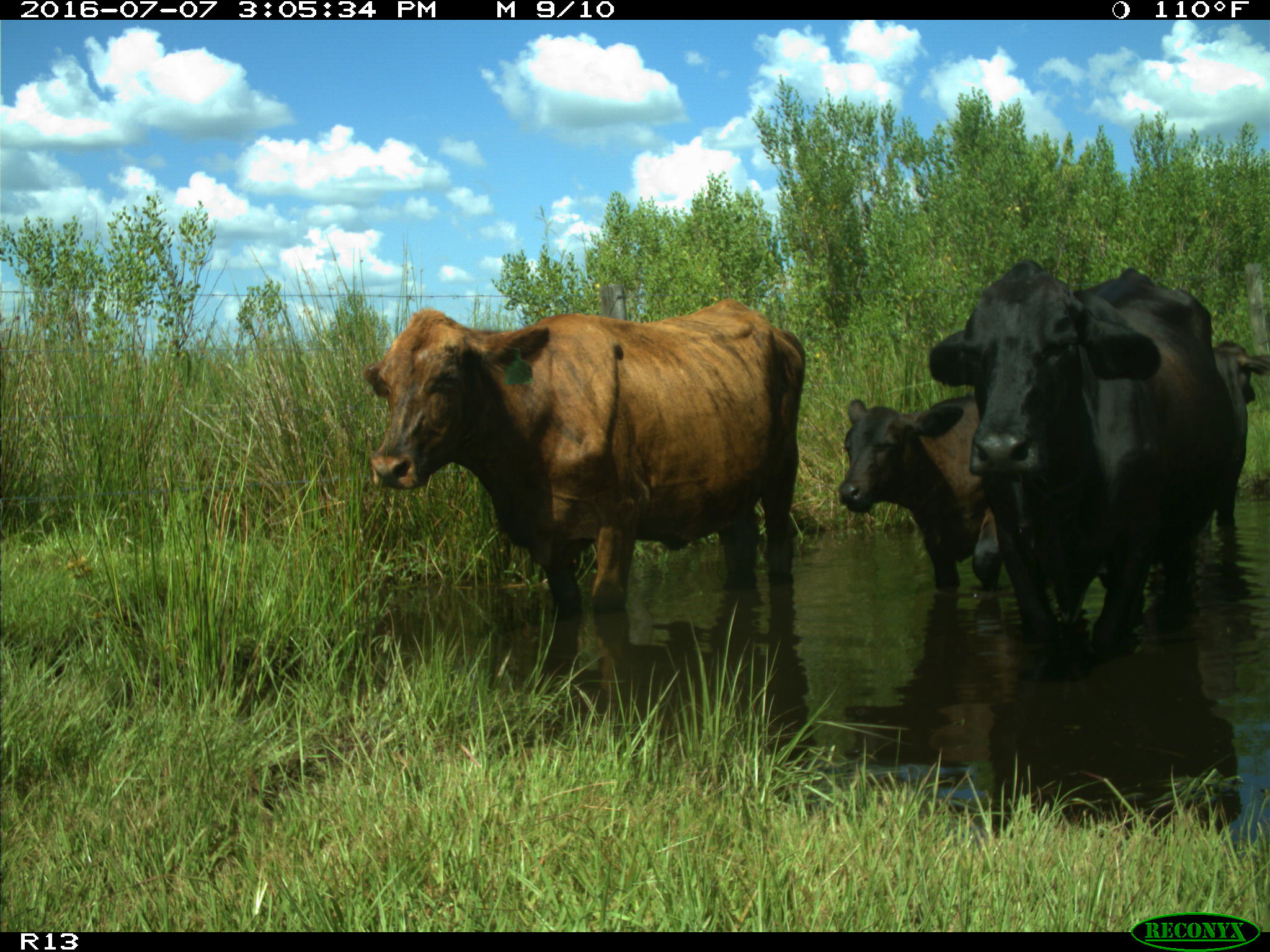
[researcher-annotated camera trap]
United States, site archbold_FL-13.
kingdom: Animalia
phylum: Chordata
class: Mammalia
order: Artiodactyla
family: Bovidae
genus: Bos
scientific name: Bos taurus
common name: domestic cow